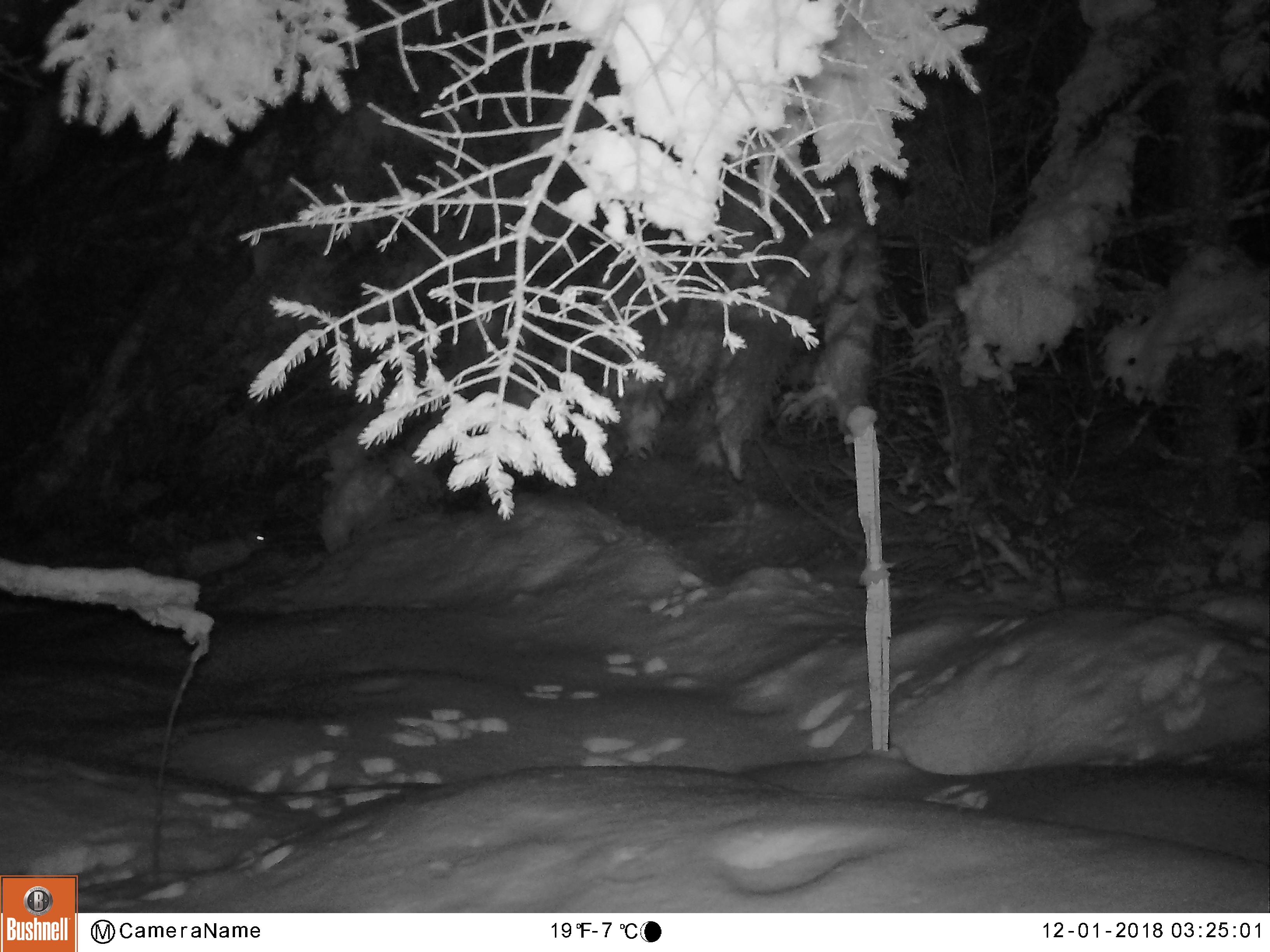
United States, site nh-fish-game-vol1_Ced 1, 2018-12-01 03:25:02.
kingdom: Animalia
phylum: Chordata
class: Mammalia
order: Lagomorpha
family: Leporidae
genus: Lepus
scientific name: Lepus americanus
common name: snowshoe hare